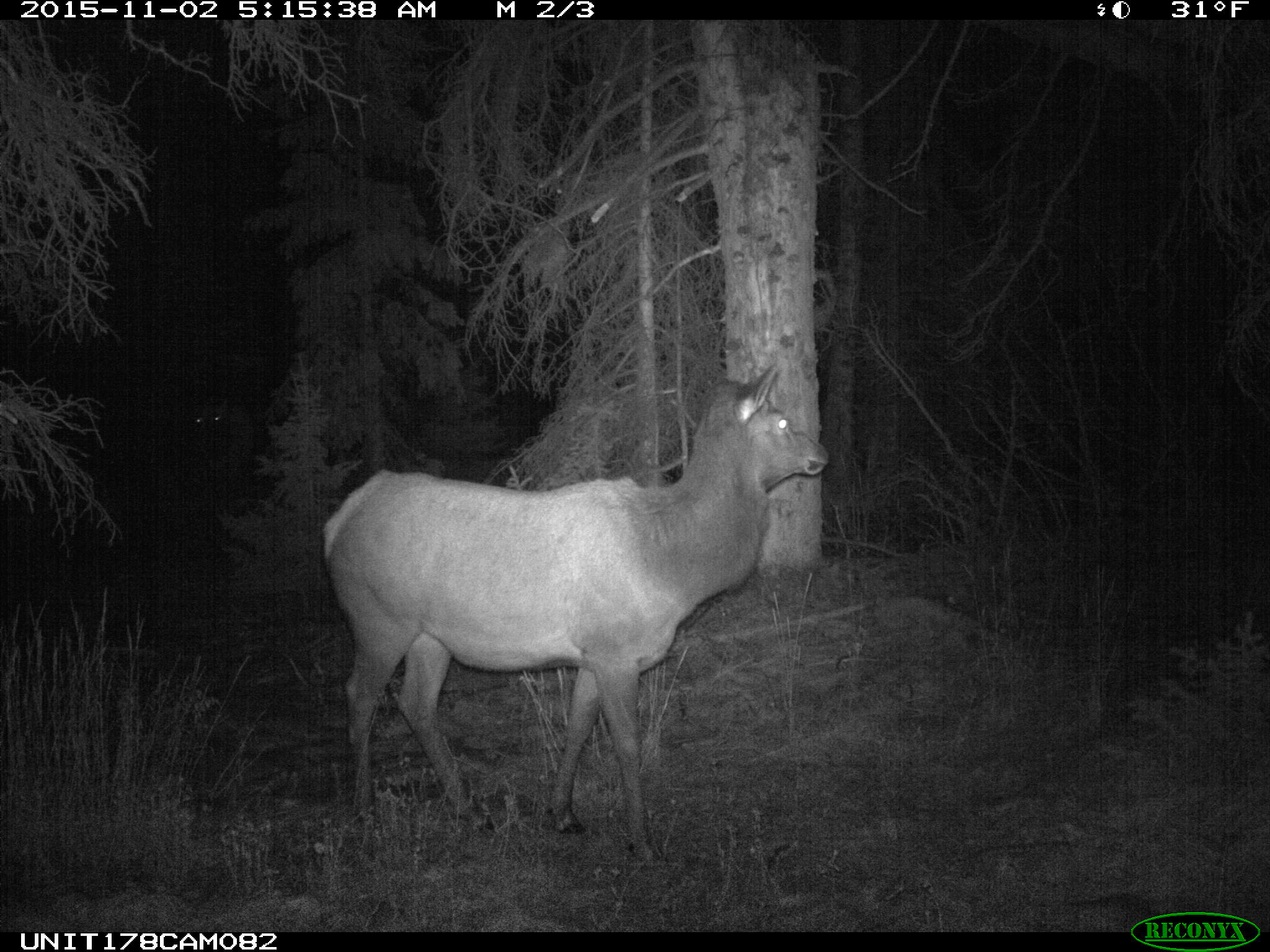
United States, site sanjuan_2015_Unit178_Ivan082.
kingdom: Animalia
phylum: Chordata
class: Mammalia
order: Artiodactyla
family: Cervidae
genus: Cervus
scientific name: Cervus elaphus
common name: red deer